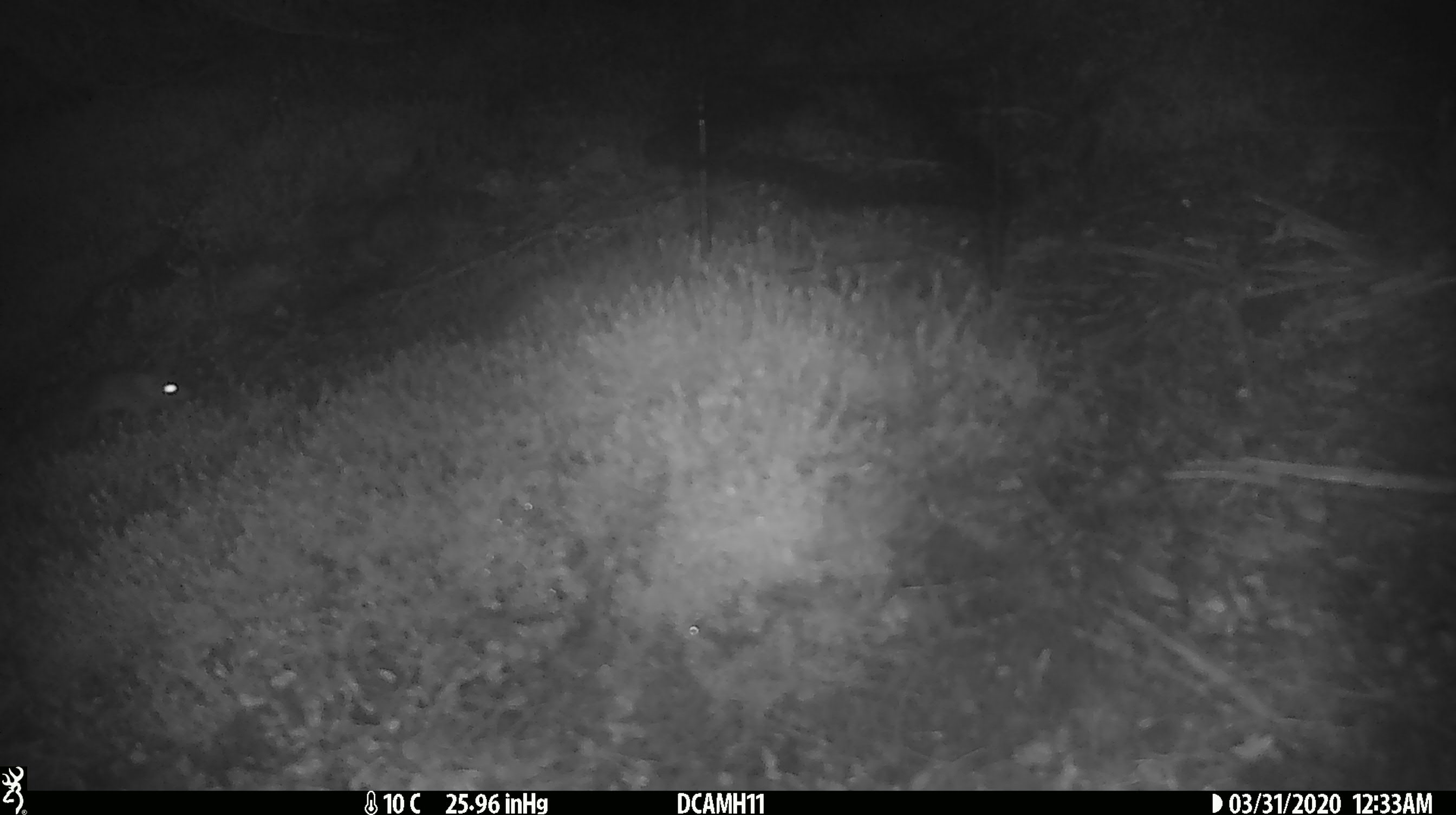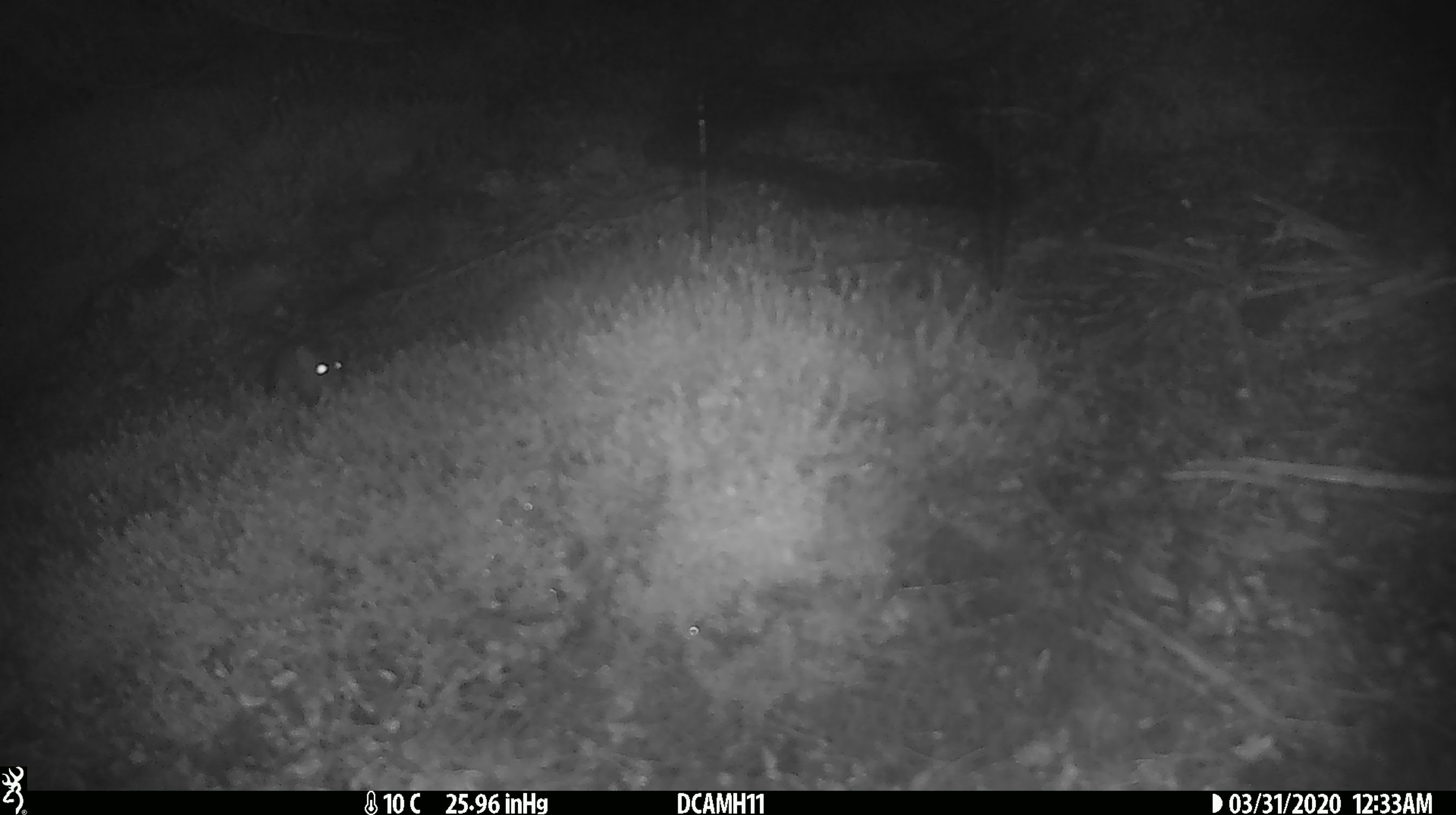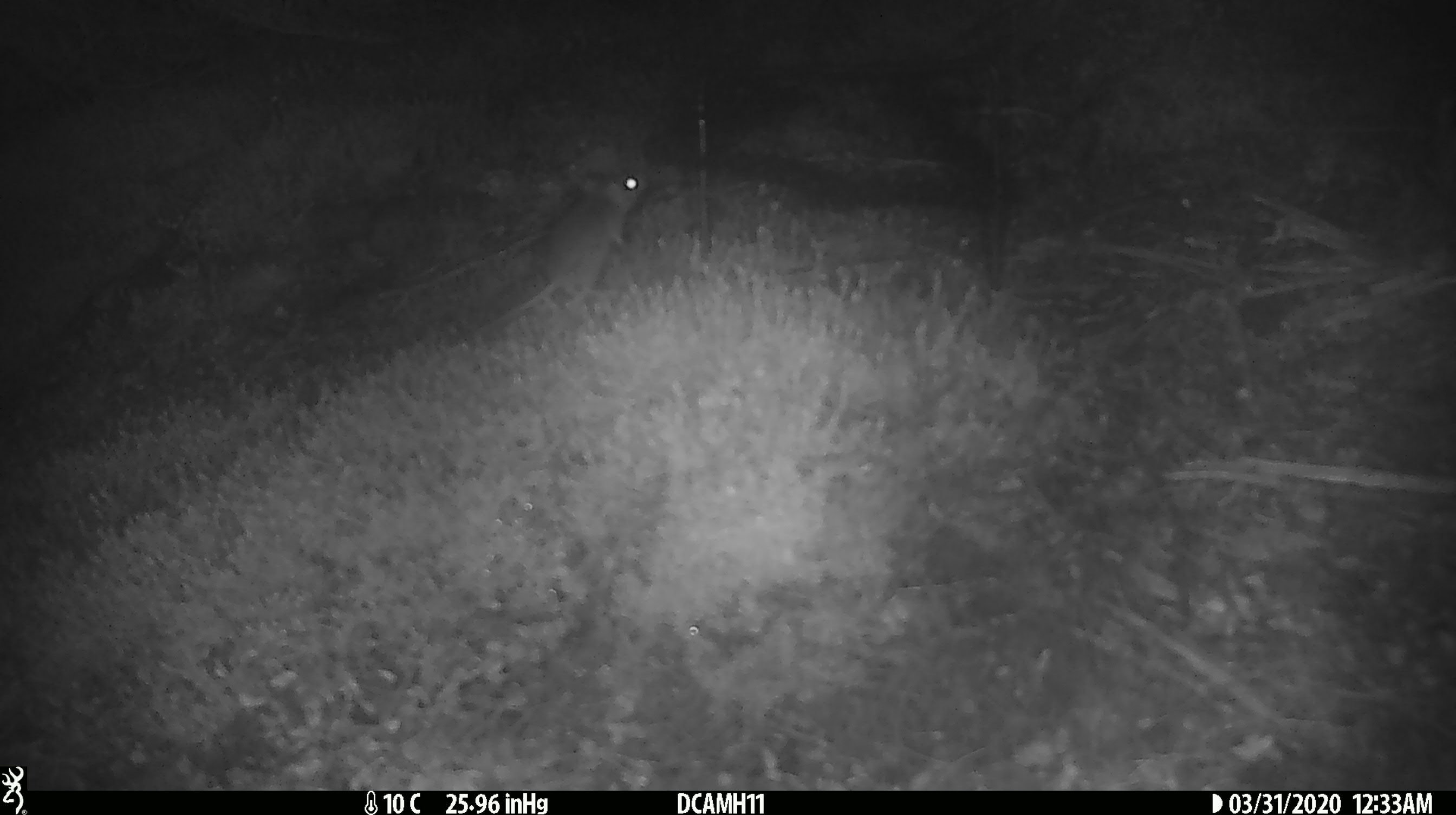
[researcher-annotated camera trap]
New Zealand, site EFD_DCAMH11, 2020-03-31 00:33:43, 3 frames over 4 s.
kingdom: Animalia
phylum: Chordata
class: Mammalia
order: Rodentia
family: Muridae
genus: Mus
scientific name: Mus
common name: mouse